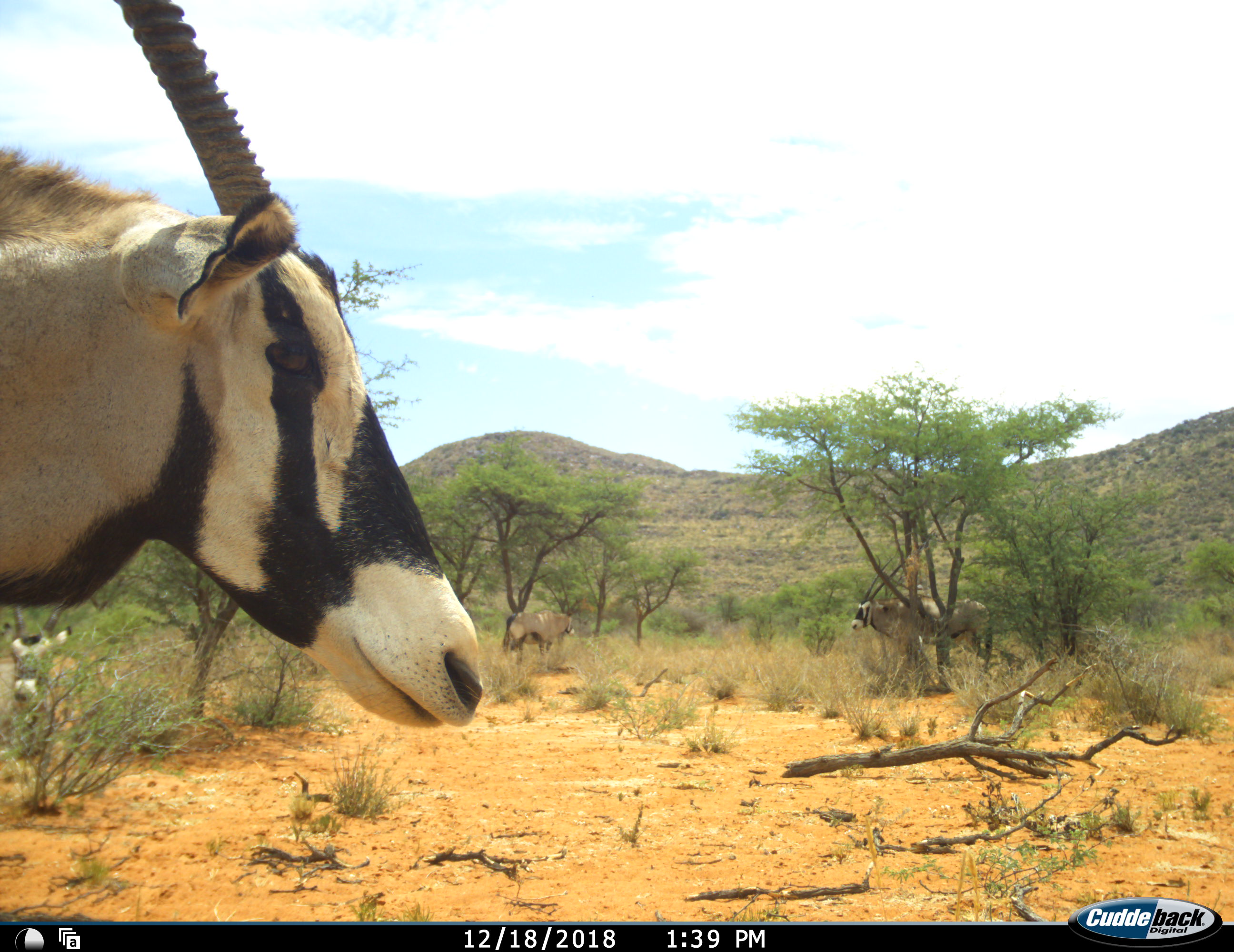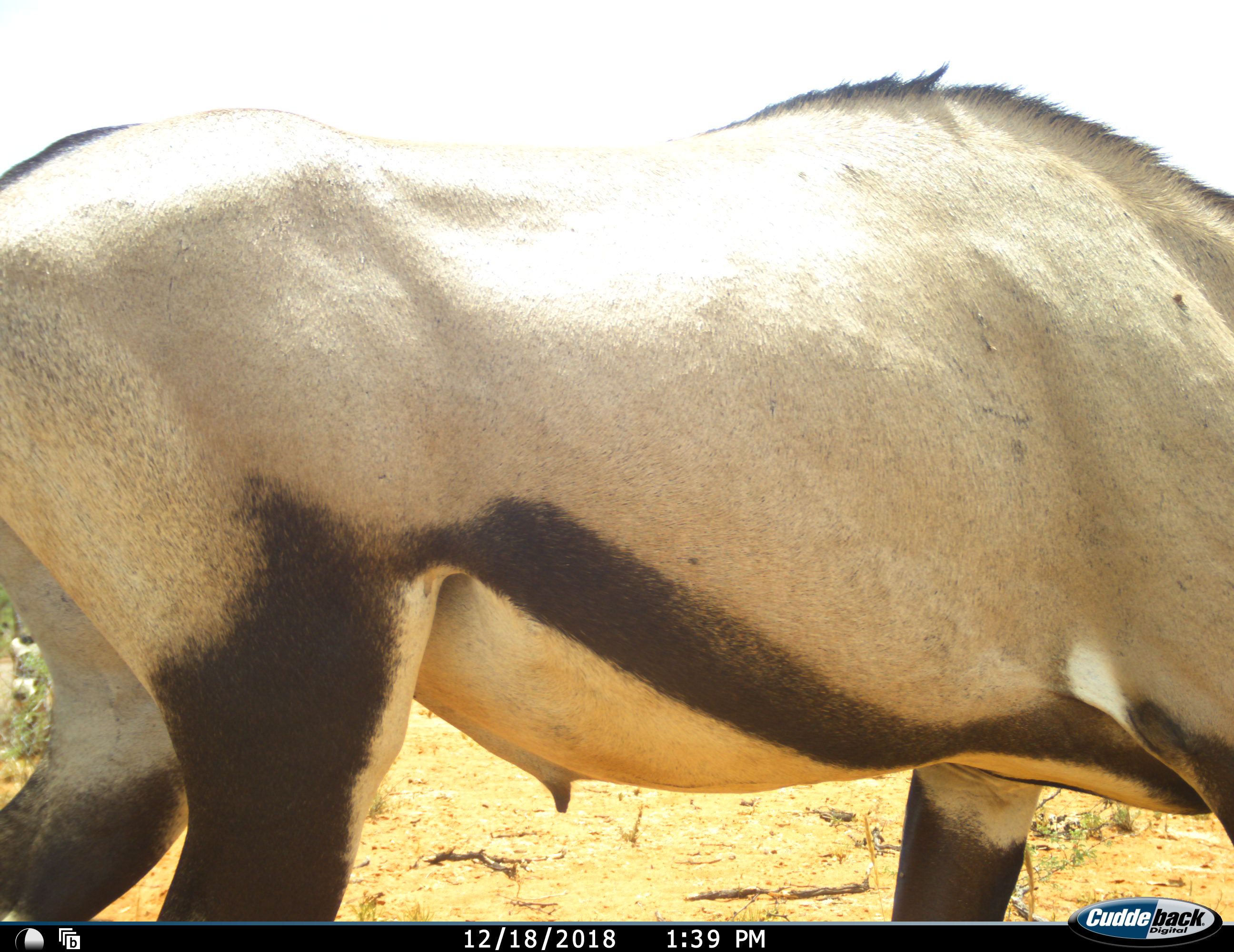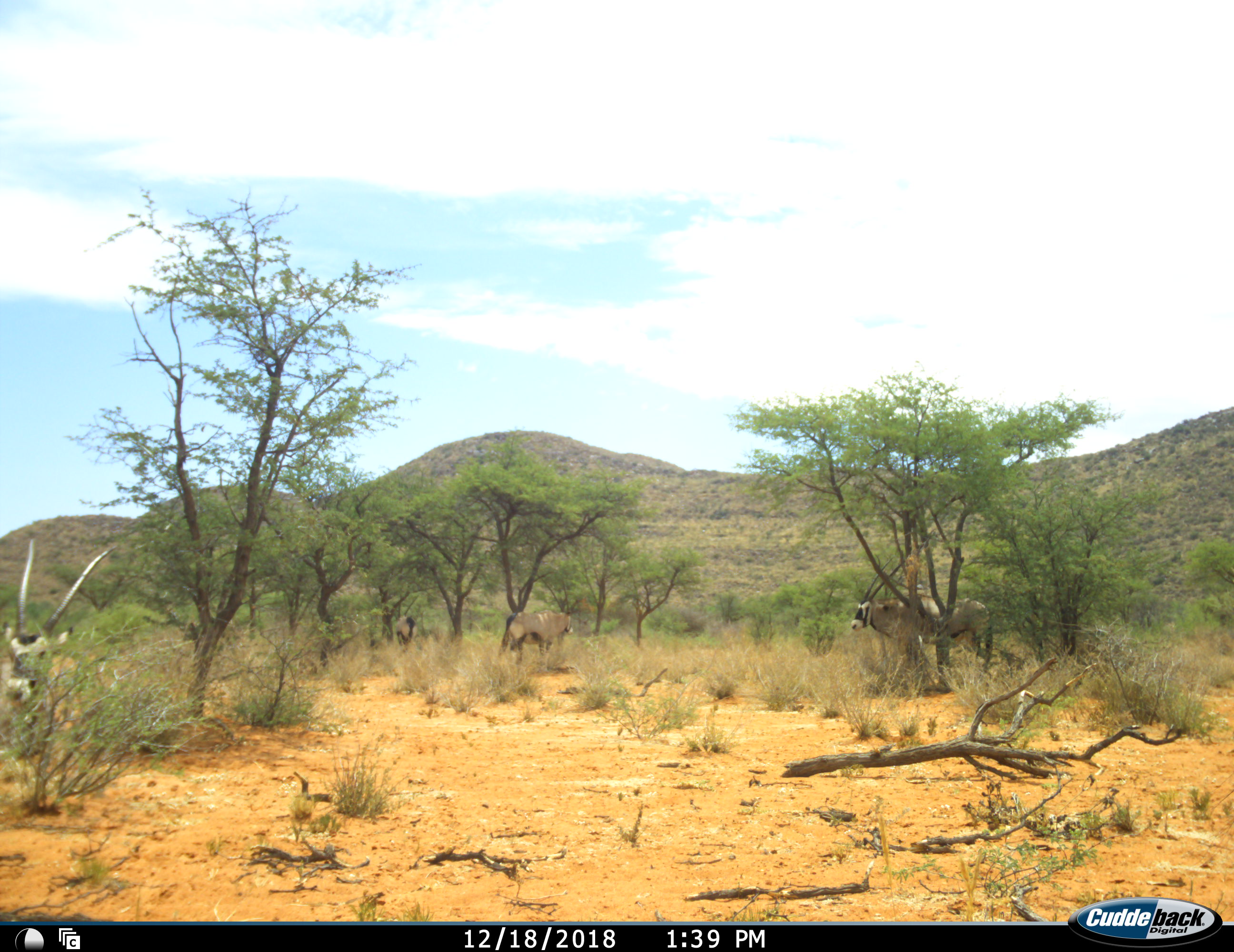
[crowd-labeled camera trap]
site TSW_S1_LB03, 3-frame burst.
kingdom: Animalia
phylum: Chordata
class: Mammalia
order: Artiodactyla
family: Bovidae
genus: Oryx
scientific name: Oryx gazella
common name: gemsbok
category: oryx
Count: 4.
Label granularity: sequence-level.